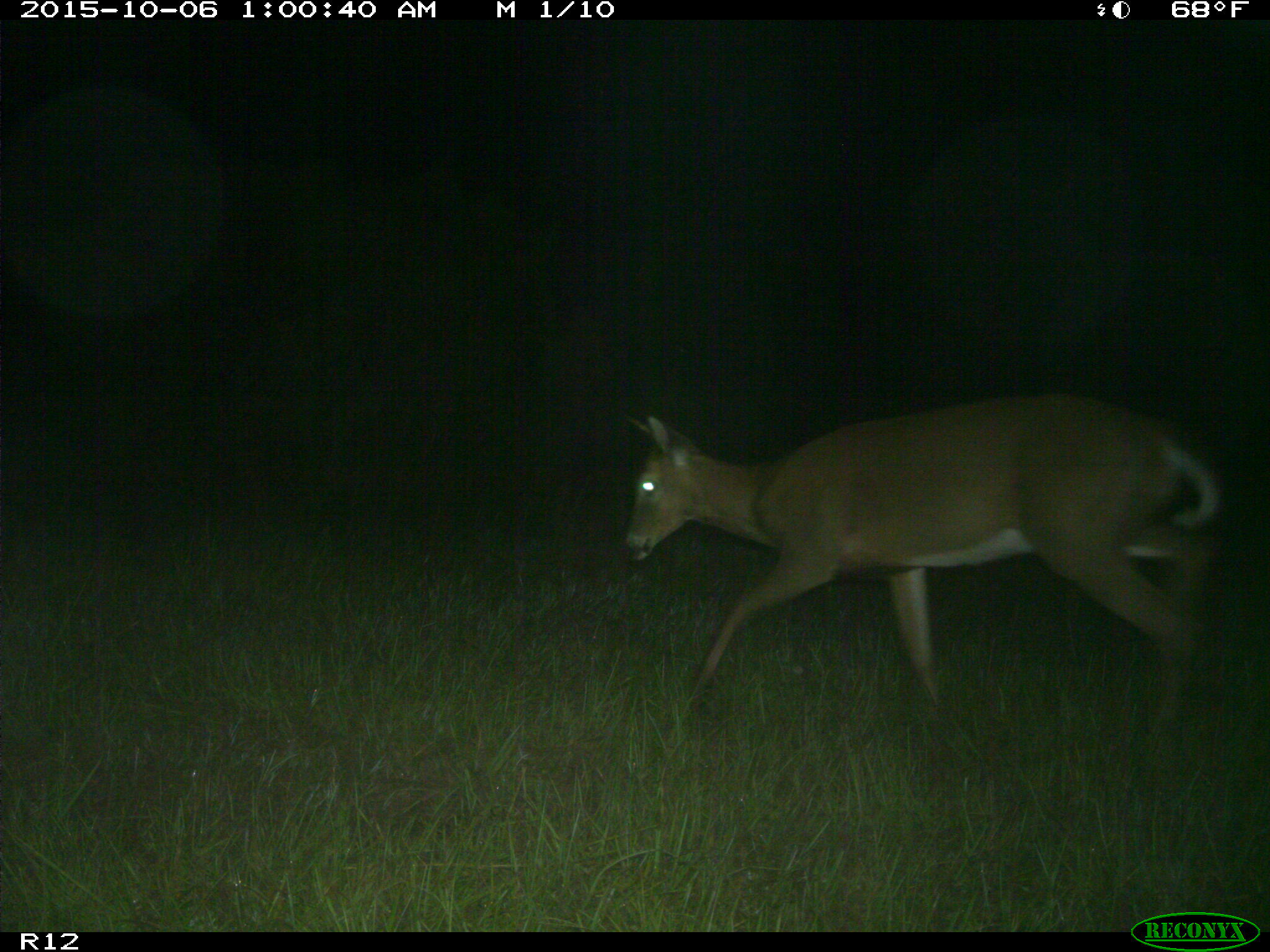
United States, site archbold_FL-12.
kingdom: Animalia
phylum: Chordata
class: Mammalia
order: Artiodactyla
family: Cervidae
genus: Odocoileus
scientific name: Odocoileus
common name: deer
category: unidentified deer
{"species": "unidentified deer (deer) (Odocoileus)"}